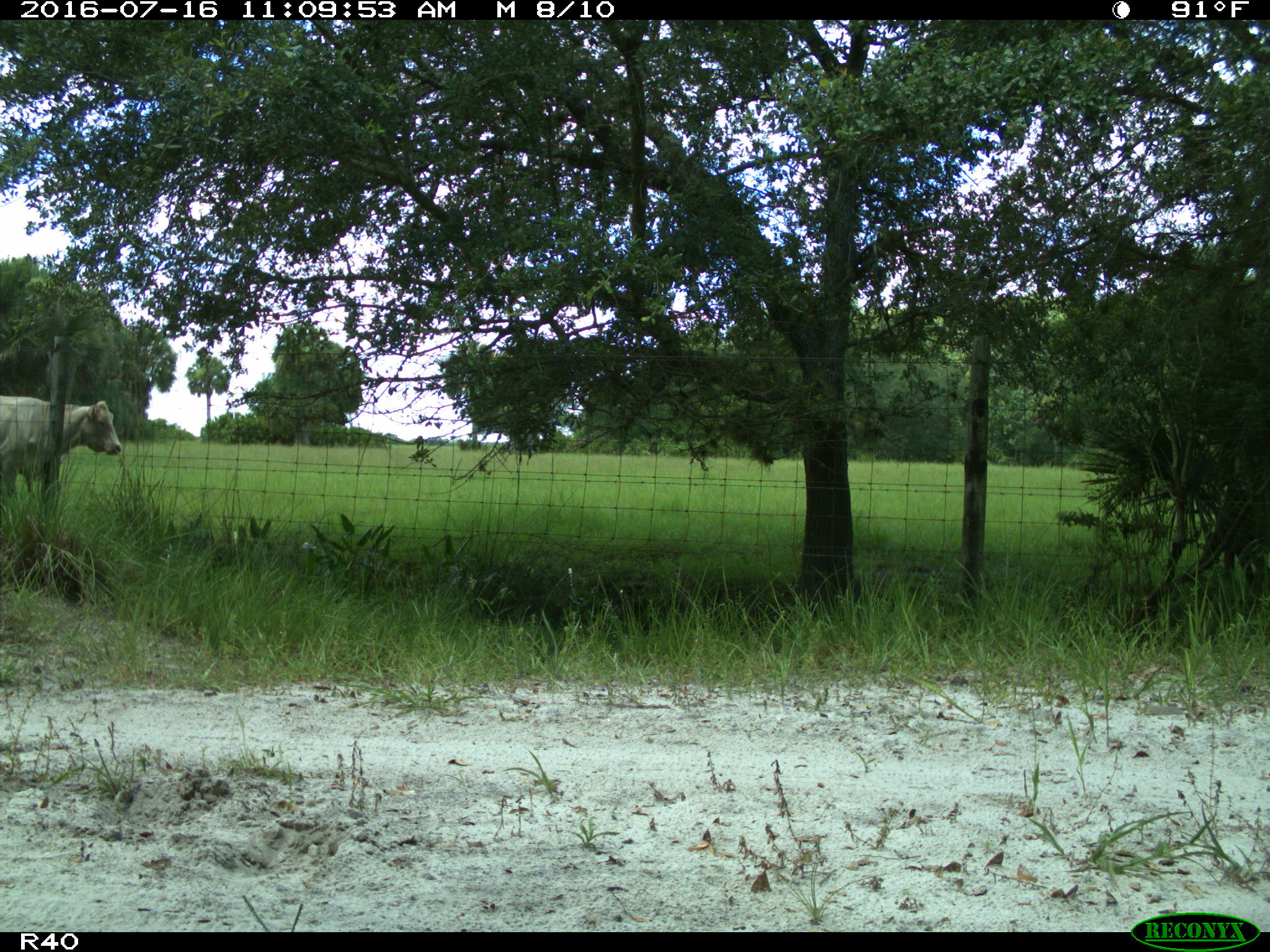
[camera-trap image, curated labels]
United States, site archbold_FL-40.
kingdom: Animalia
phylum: Chordata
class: Mammalia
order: Artiodactyla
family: Bovidae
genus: Bos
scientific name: Bos taurus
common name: domestic cow